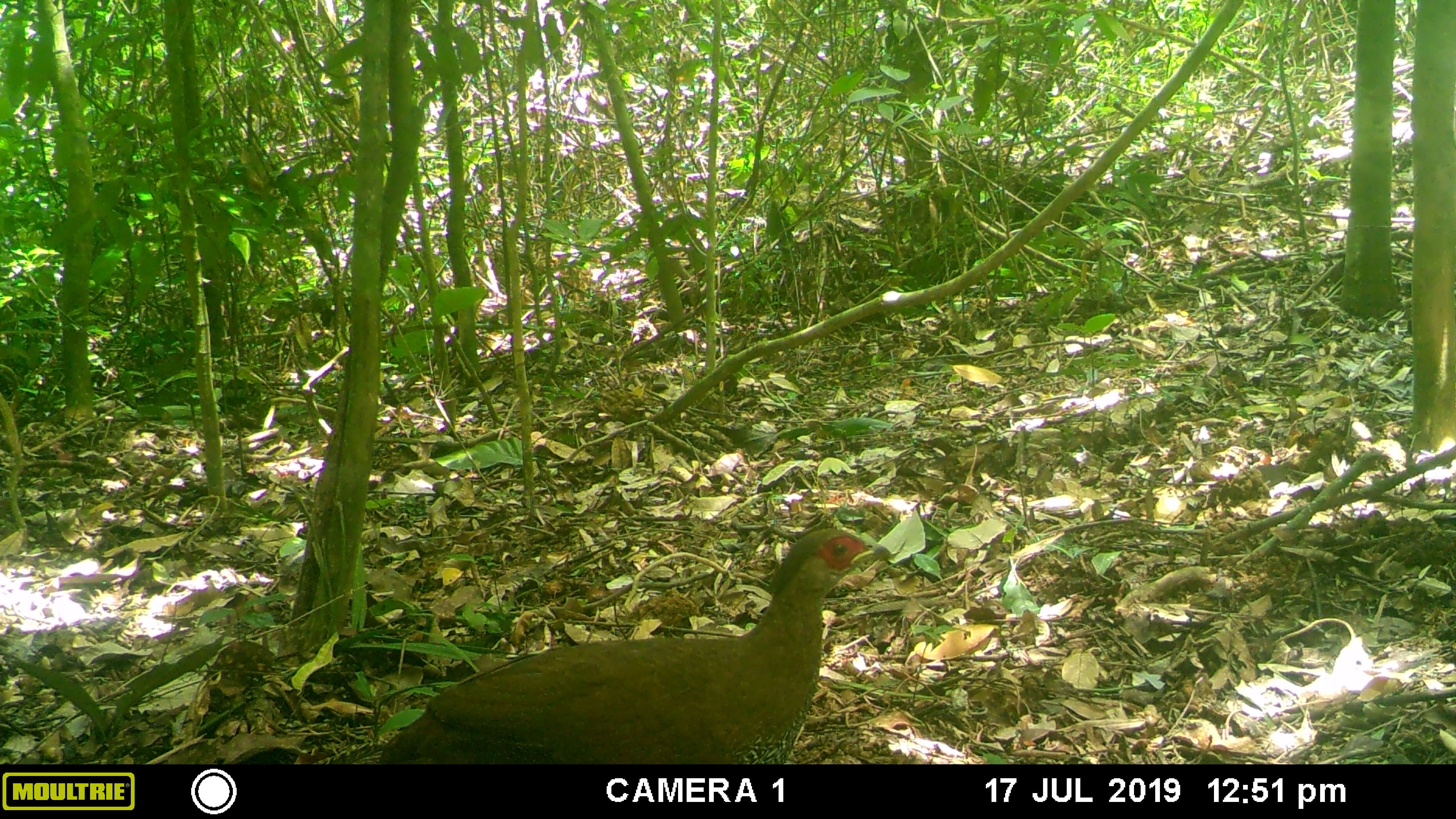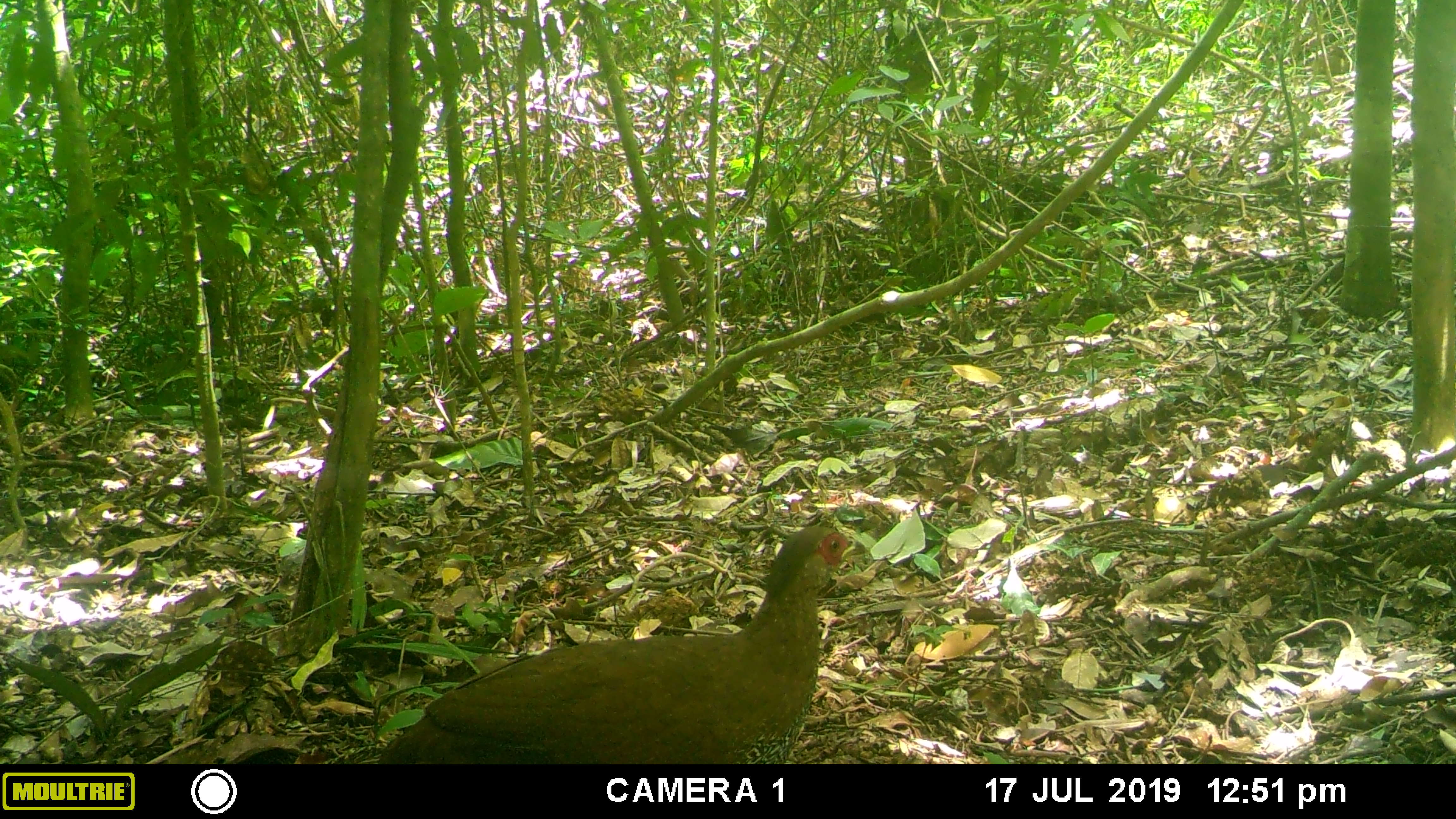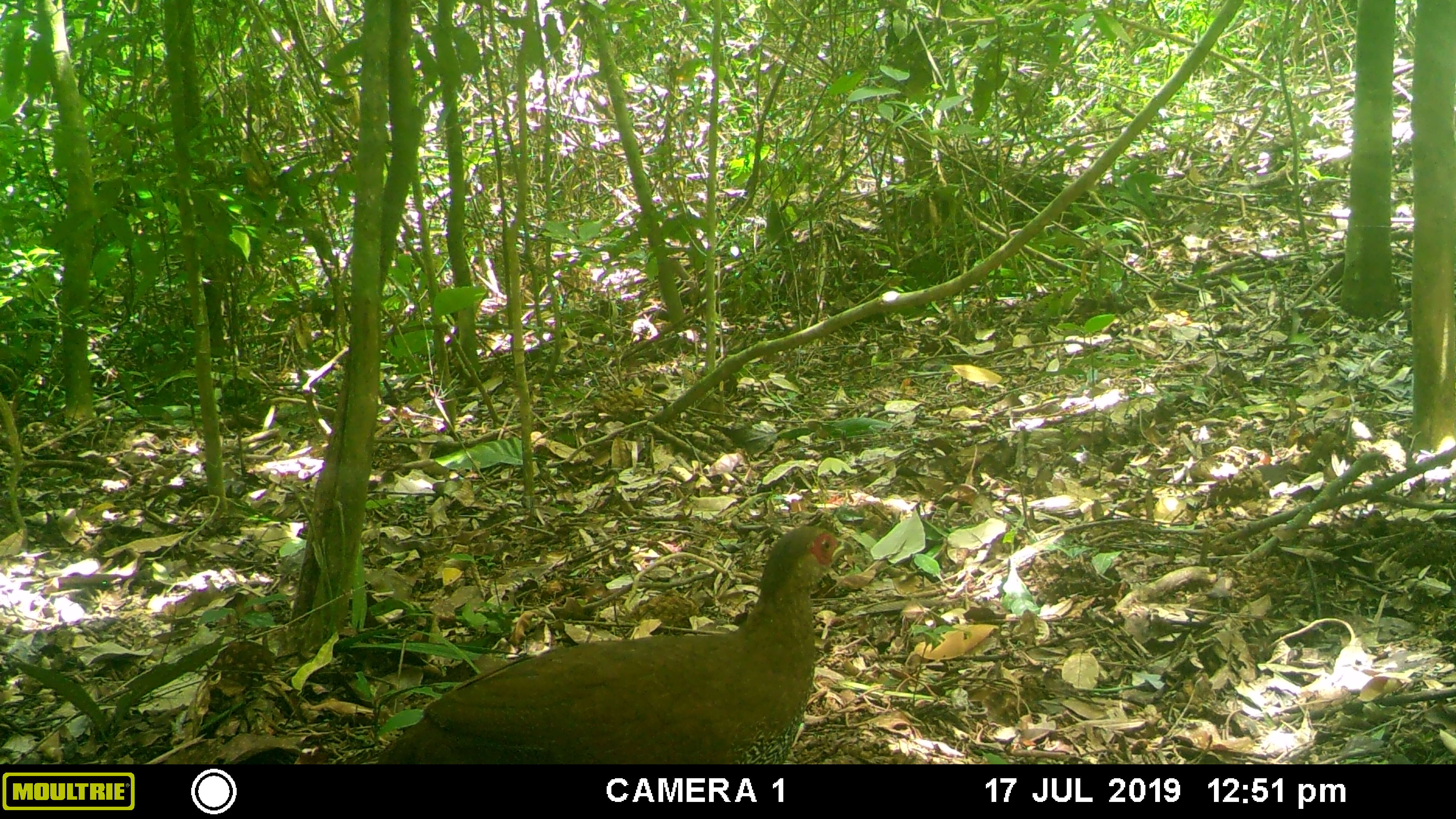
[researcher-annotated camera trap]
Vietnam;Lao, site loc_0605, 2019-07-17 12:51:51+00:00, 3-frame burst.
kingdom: Animalia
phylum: Chordata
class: Aves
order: Galliformes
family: Phasianidae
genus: Lophura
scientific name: Lophura nycthemera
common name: silver pheasant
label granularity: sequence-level